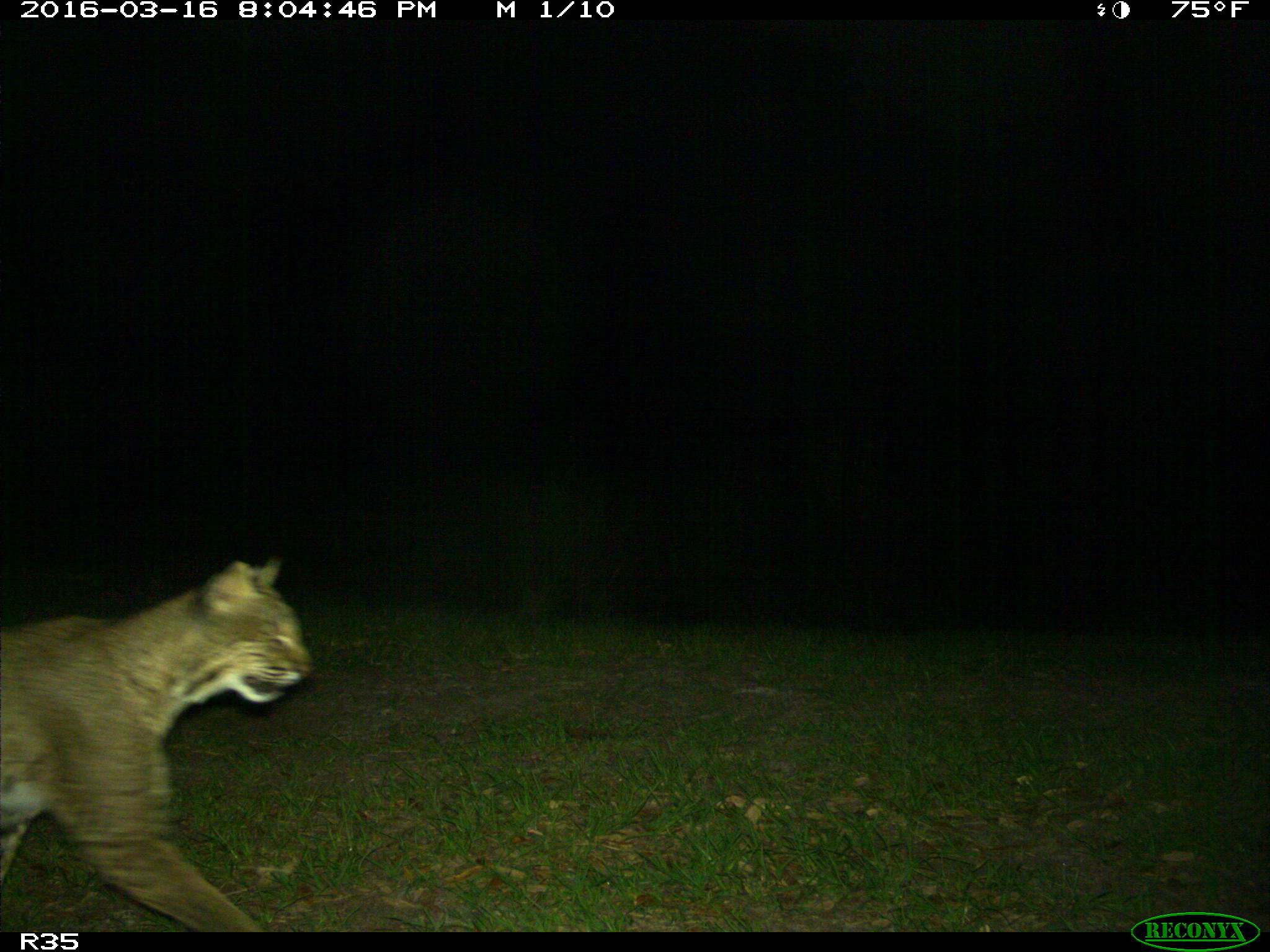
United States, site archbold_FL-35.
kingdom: Animalia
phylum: Chordata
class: Mammalia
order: Carnivora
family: Felidae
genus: Lynx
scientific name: Lynx rufus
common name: bobcat